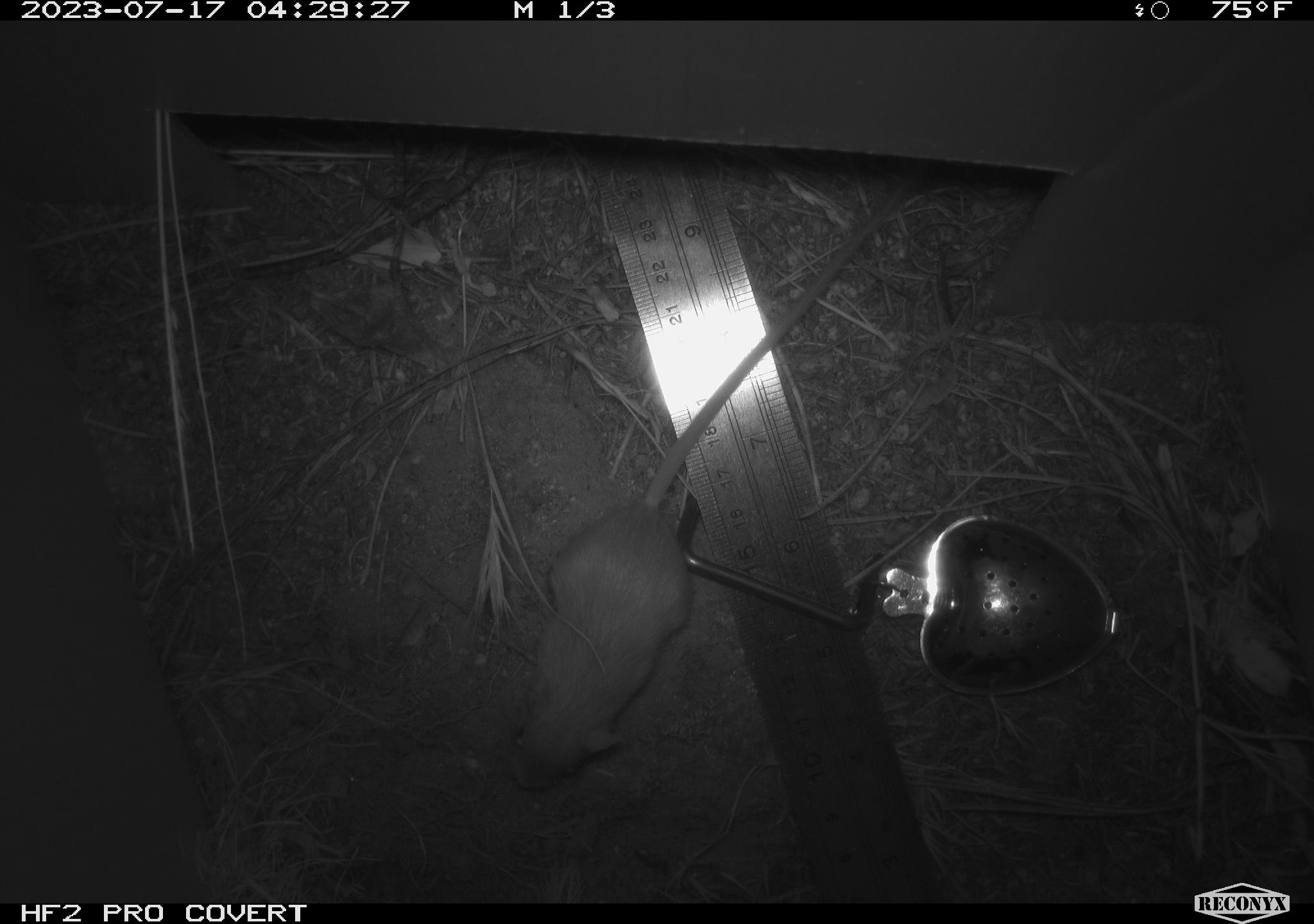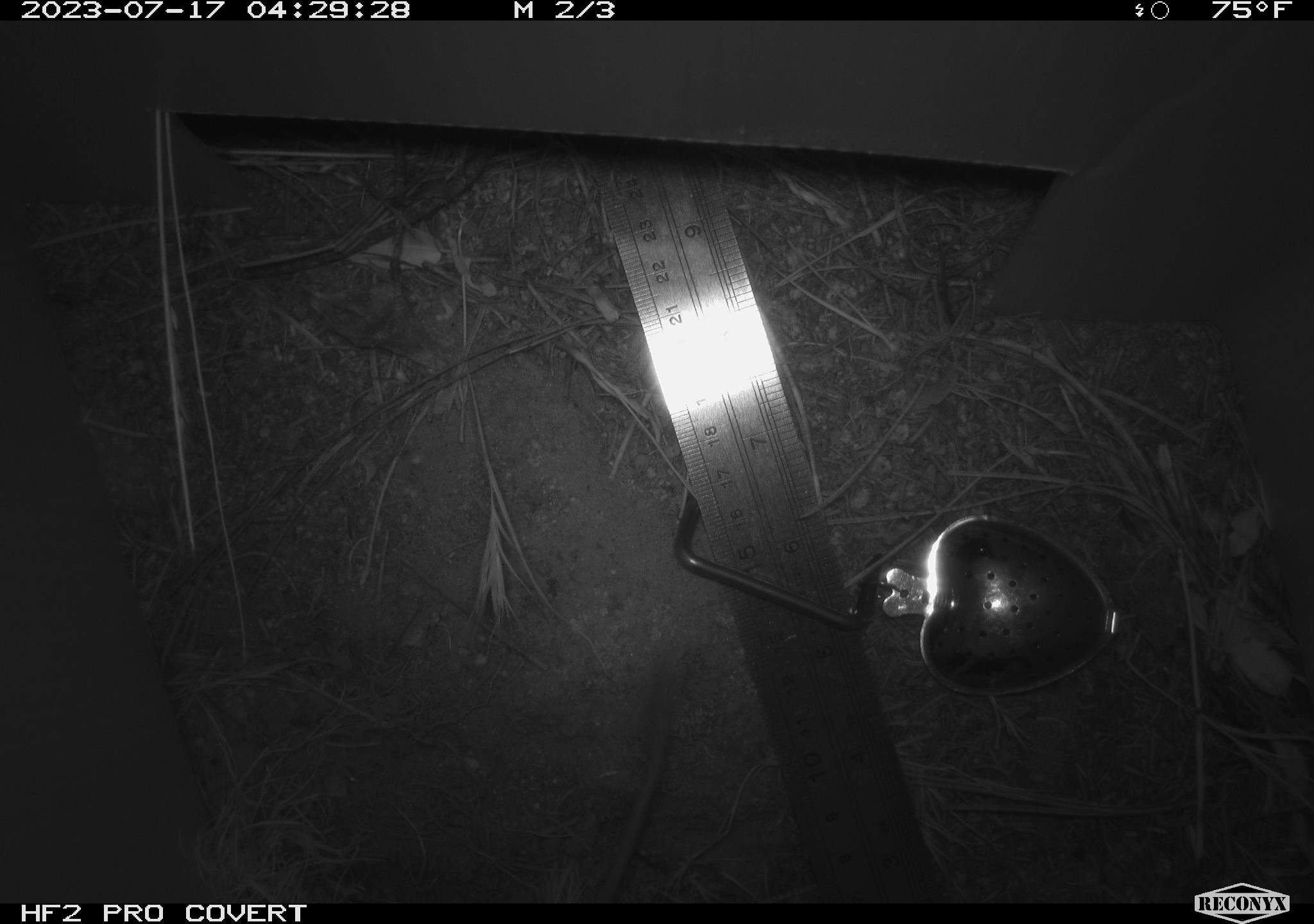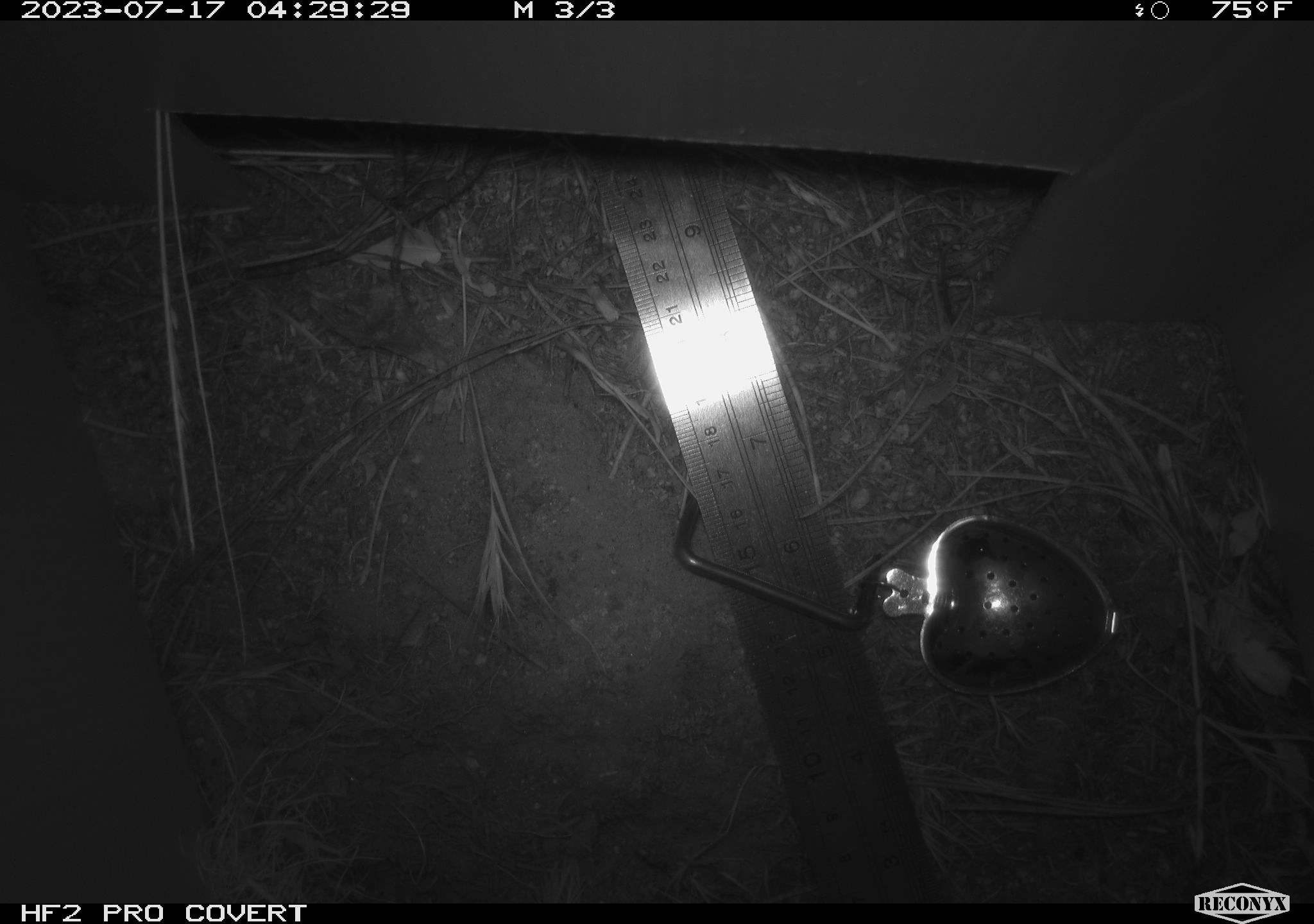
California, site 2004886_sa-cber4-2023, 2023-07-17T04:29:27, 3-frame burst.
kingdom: Animalia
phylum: Chordata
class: Mammalia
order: Rodentia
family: Heteromyidae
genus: Dipodomys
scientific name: Dipodomys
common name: kangaroo rats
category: dipodomys species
Dipodomys species (kangaroo rats) (Dipodomys).